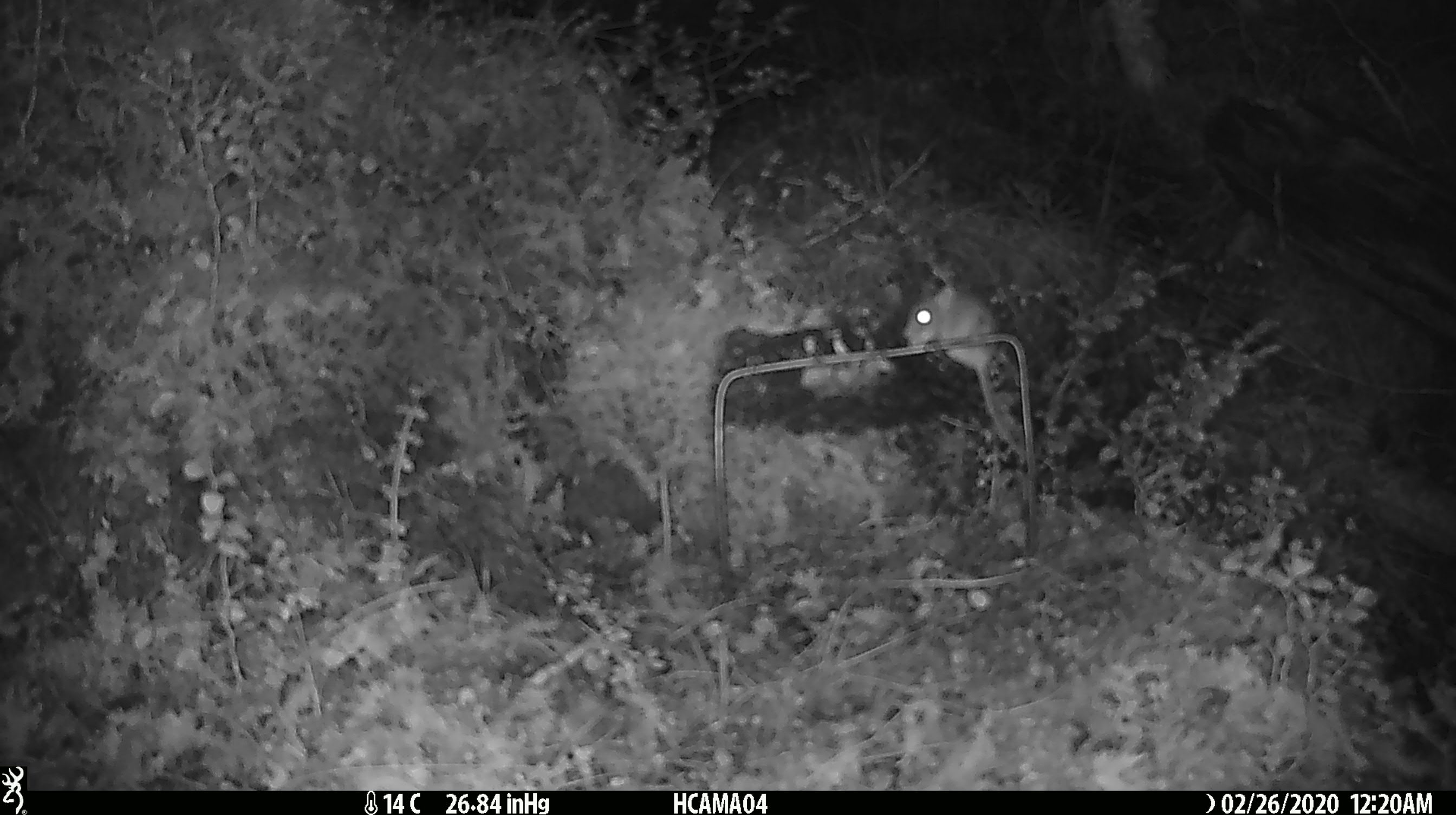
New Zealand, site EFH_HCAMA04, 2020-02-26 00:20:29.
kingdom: Animalia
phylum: Chordata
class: Mammalia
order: Rodentia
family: Muridae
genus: Mus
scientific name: Mus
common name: mouse